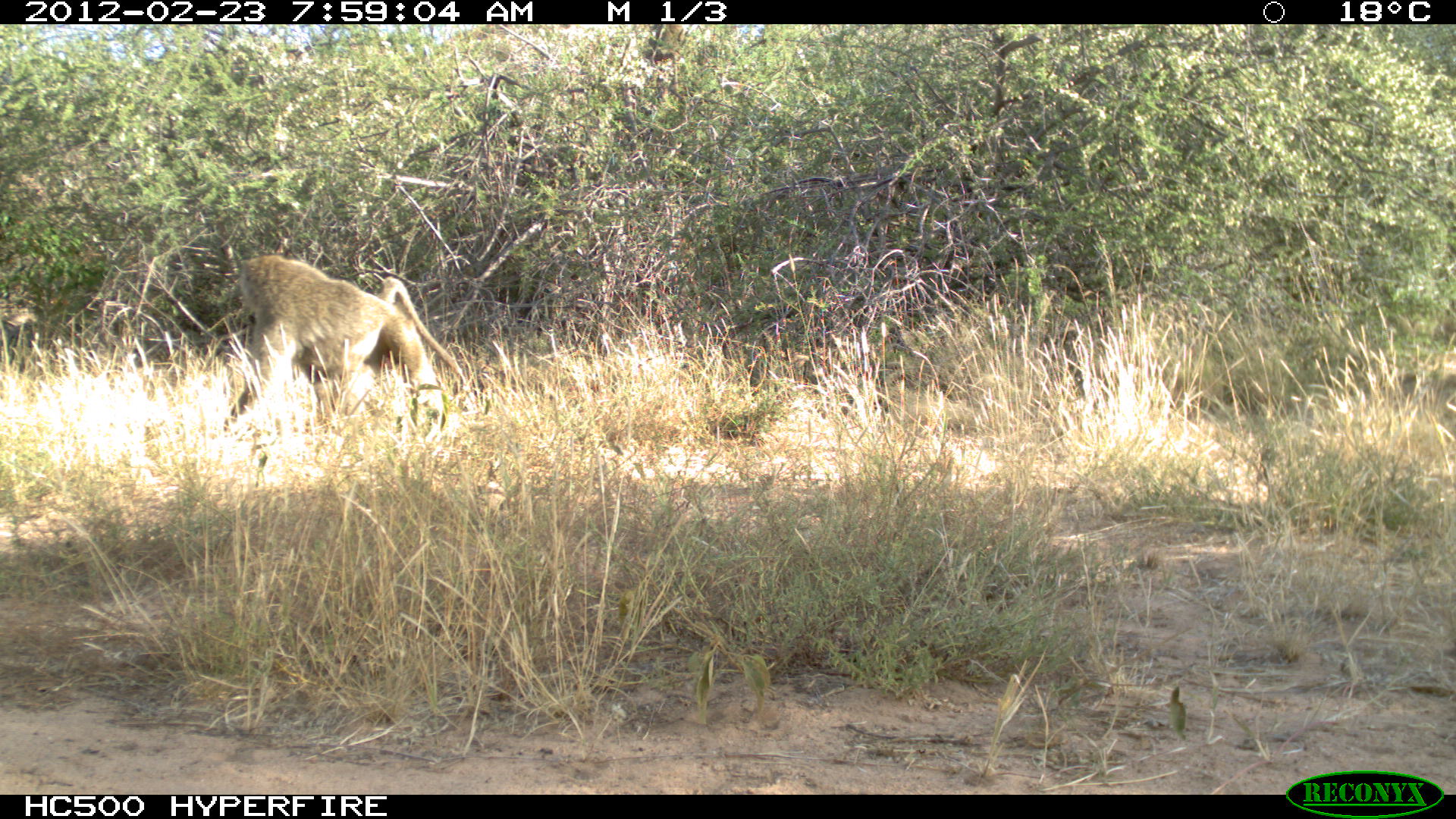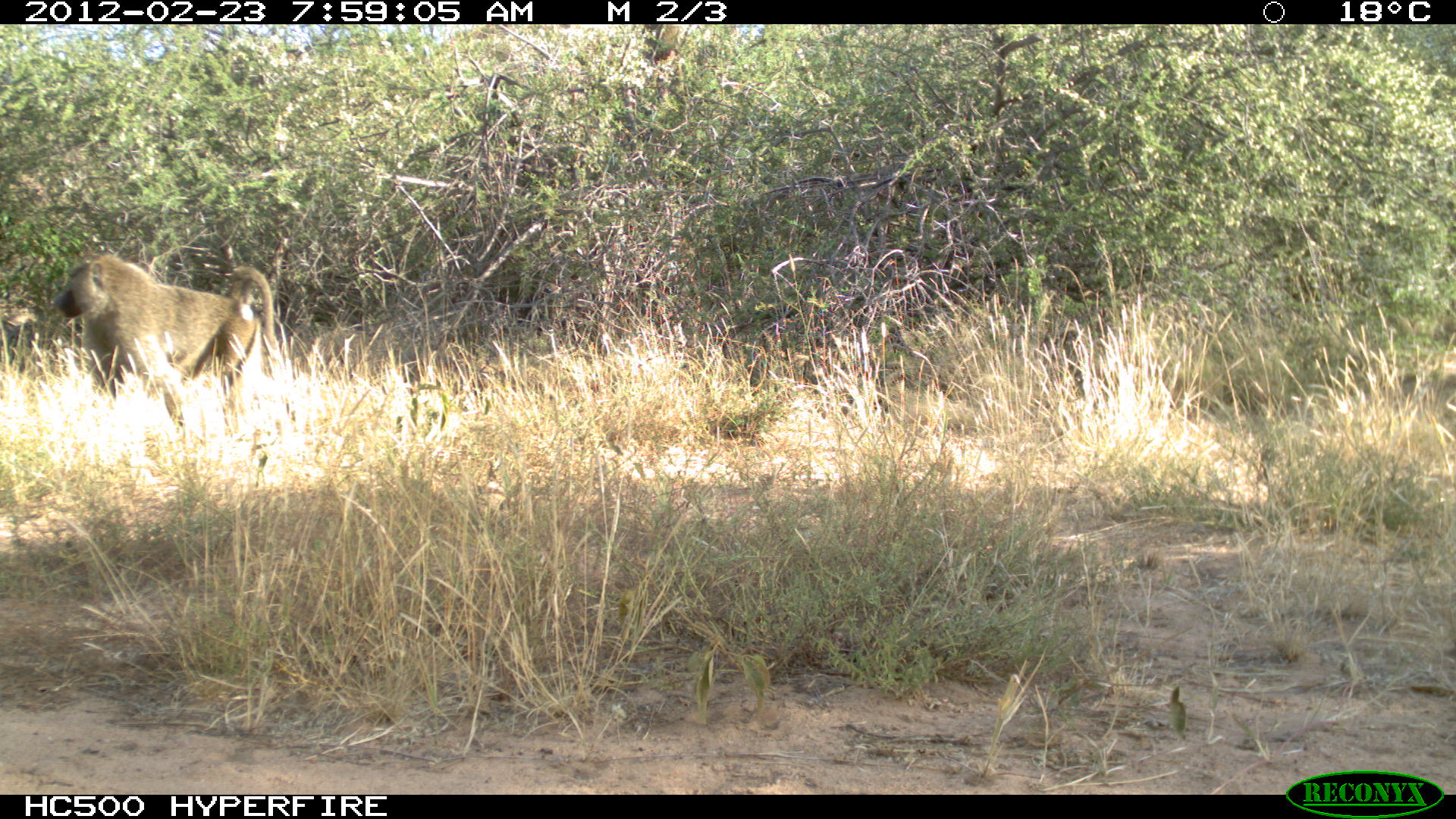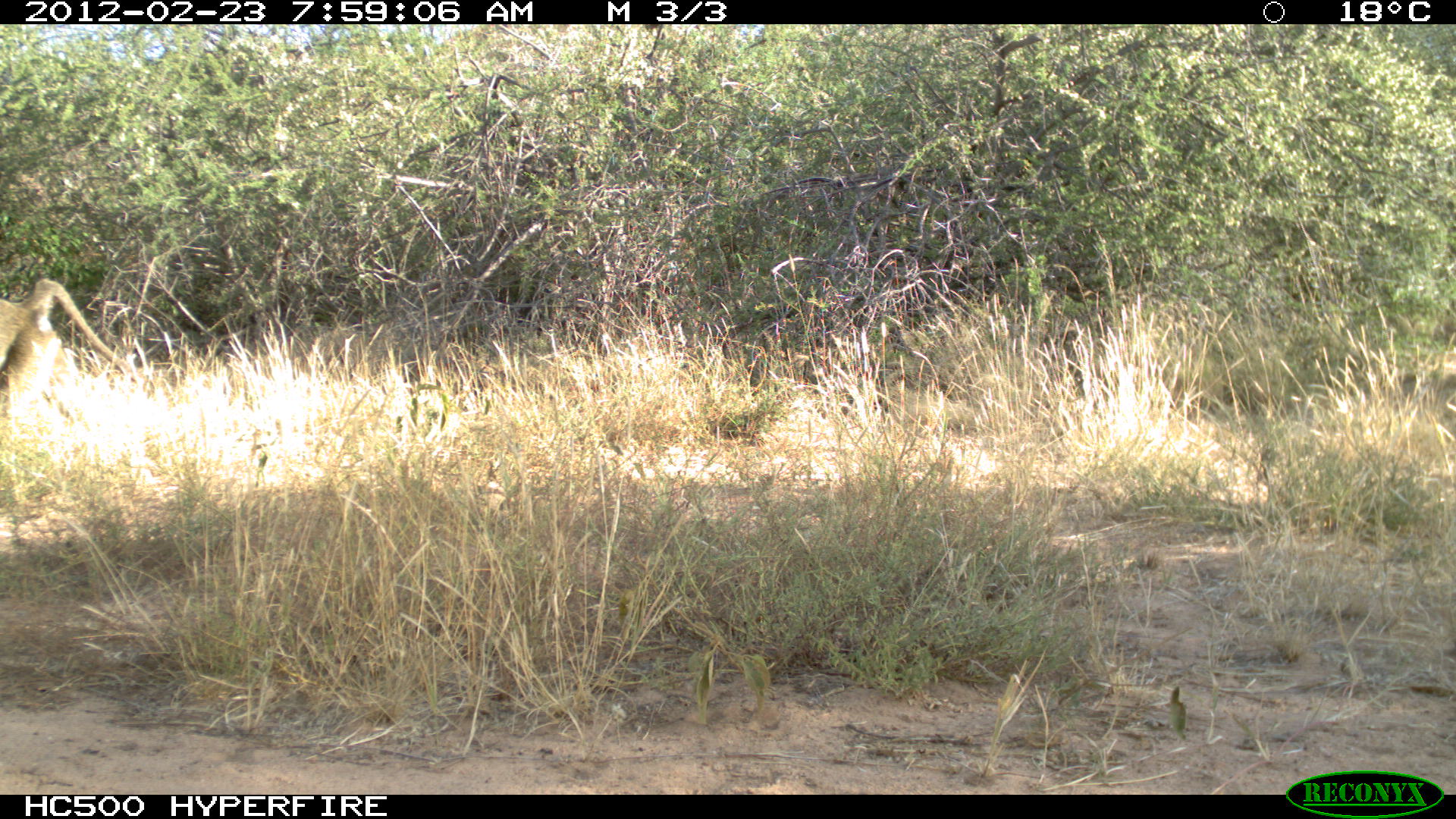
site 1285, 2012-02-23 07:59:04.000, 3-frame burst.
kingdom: Animalia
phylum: Chordata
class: Mammalia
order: Primates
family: Cercopithecidae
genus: Papio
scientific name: Papio anubis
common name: olive baboon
Papio anubis (olive baboon), count 1.